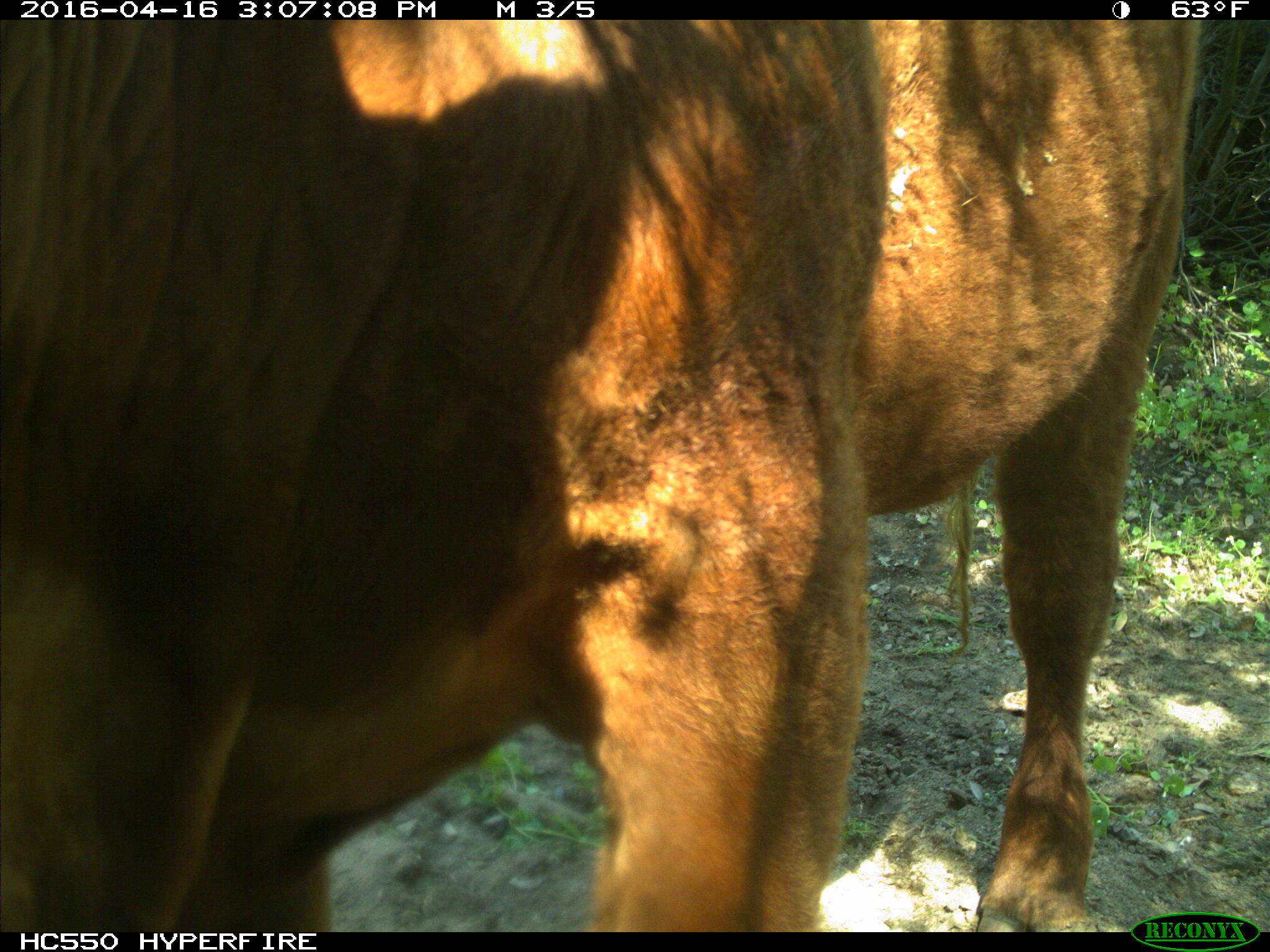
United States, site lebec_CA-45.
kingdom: Animalia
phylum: Chordata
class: Mammalia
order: Artiodactyla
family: Bovidae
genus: Bos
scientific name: Bos taurus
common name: domestic cow